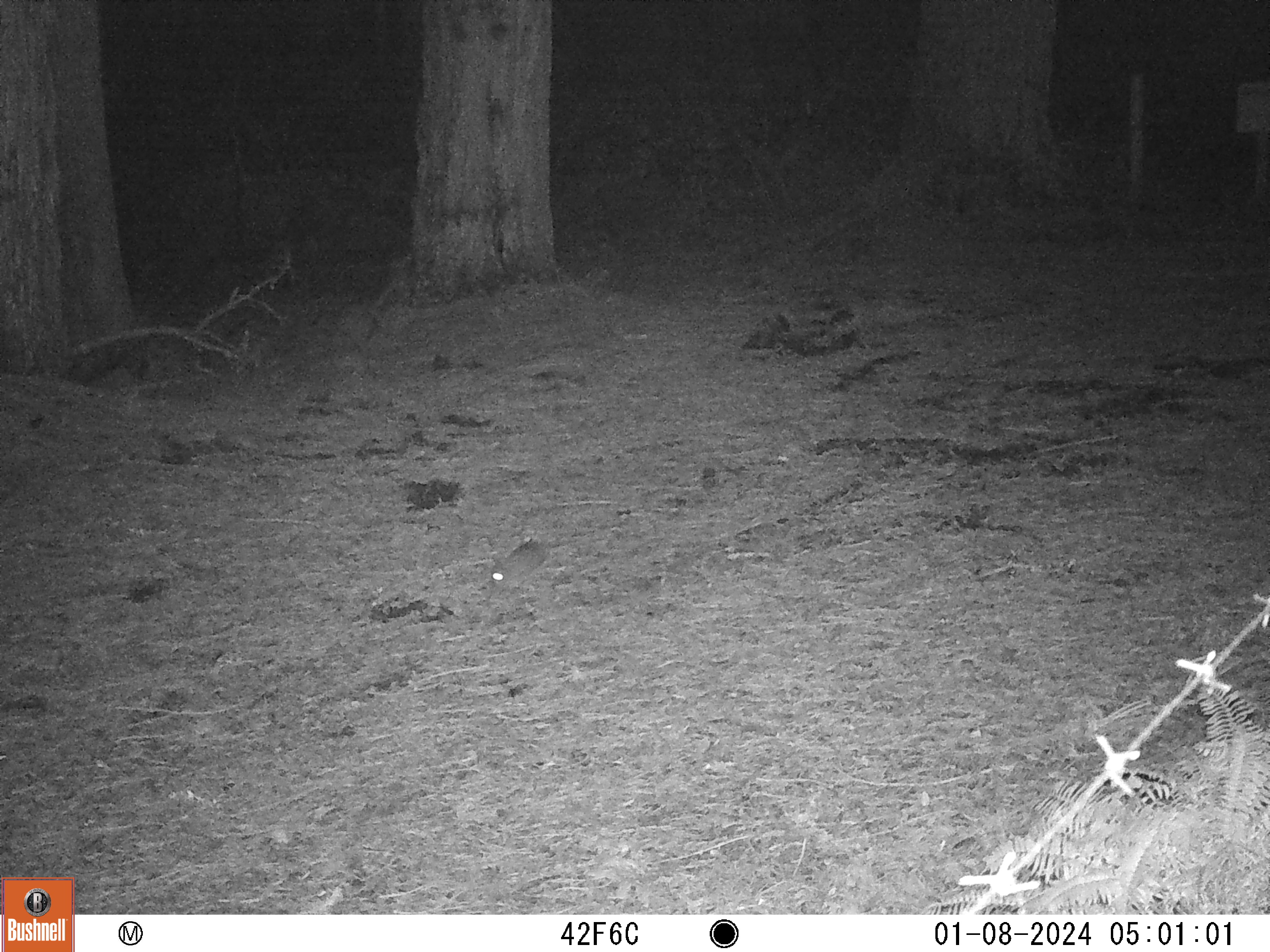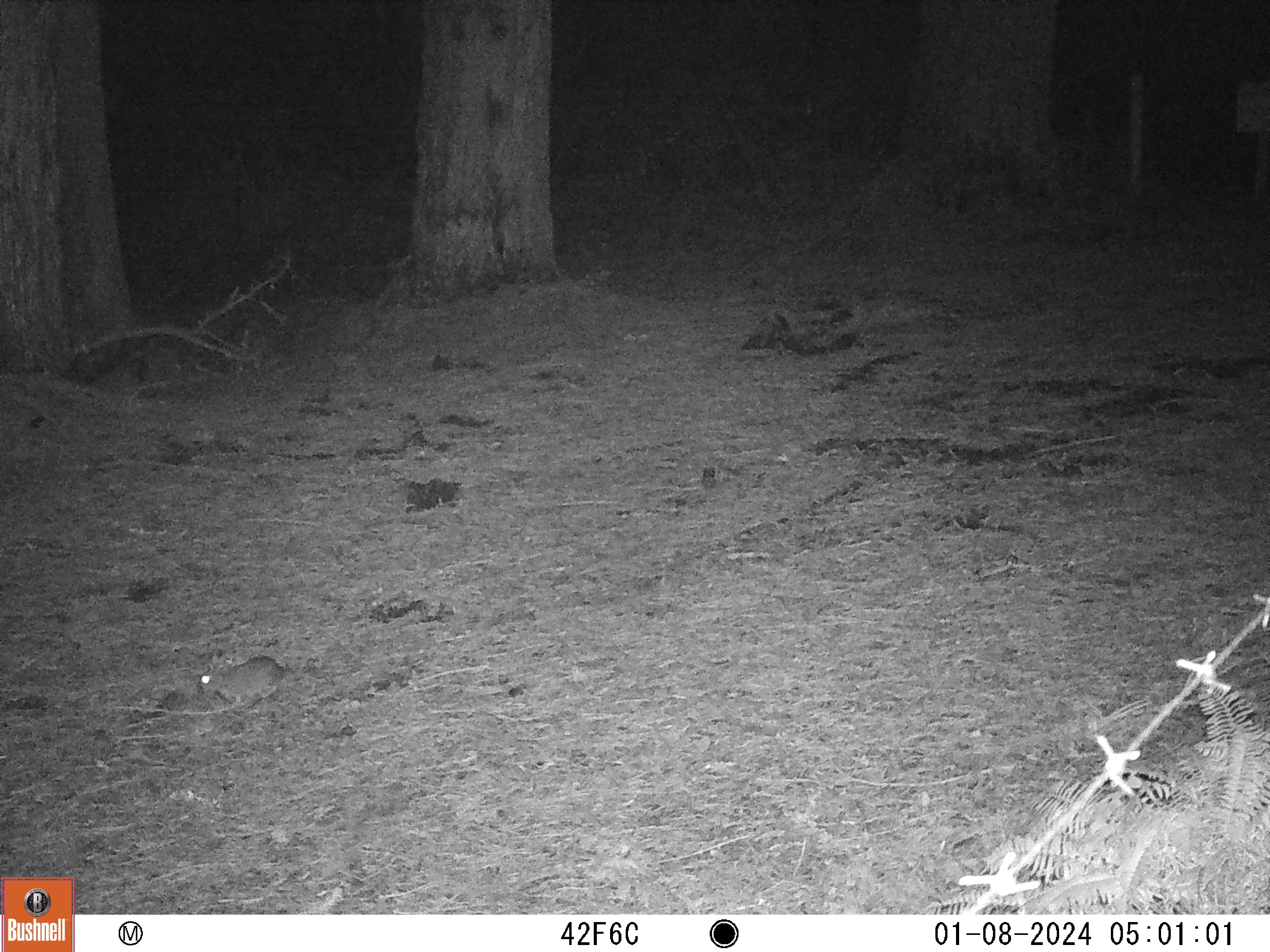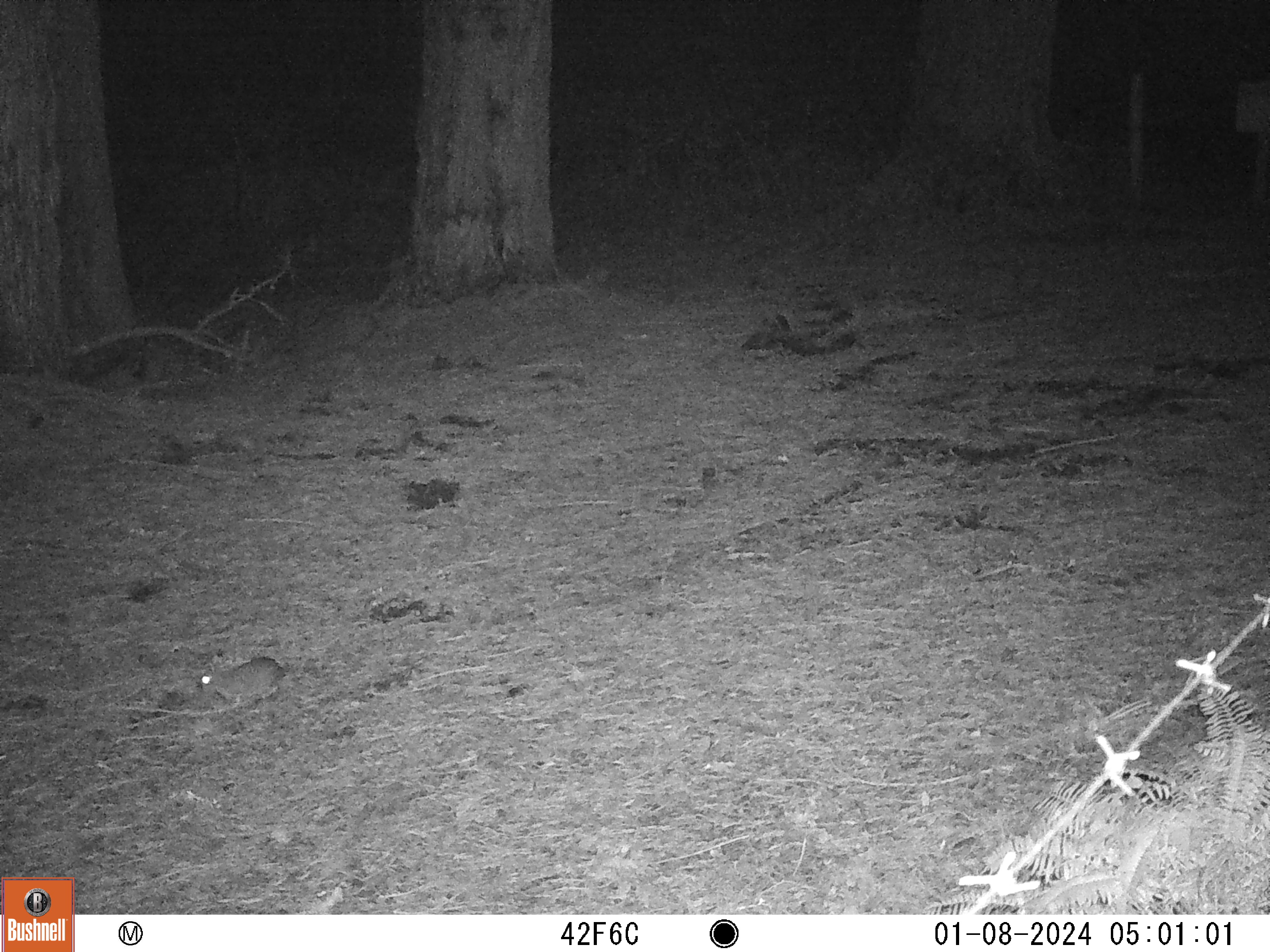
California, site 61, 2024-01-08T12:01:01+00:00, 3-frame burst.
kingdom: Animalia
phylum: Chordata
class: Mammalia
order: Lagomorpha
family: Leporidae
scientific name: Leporidae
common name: rabbit